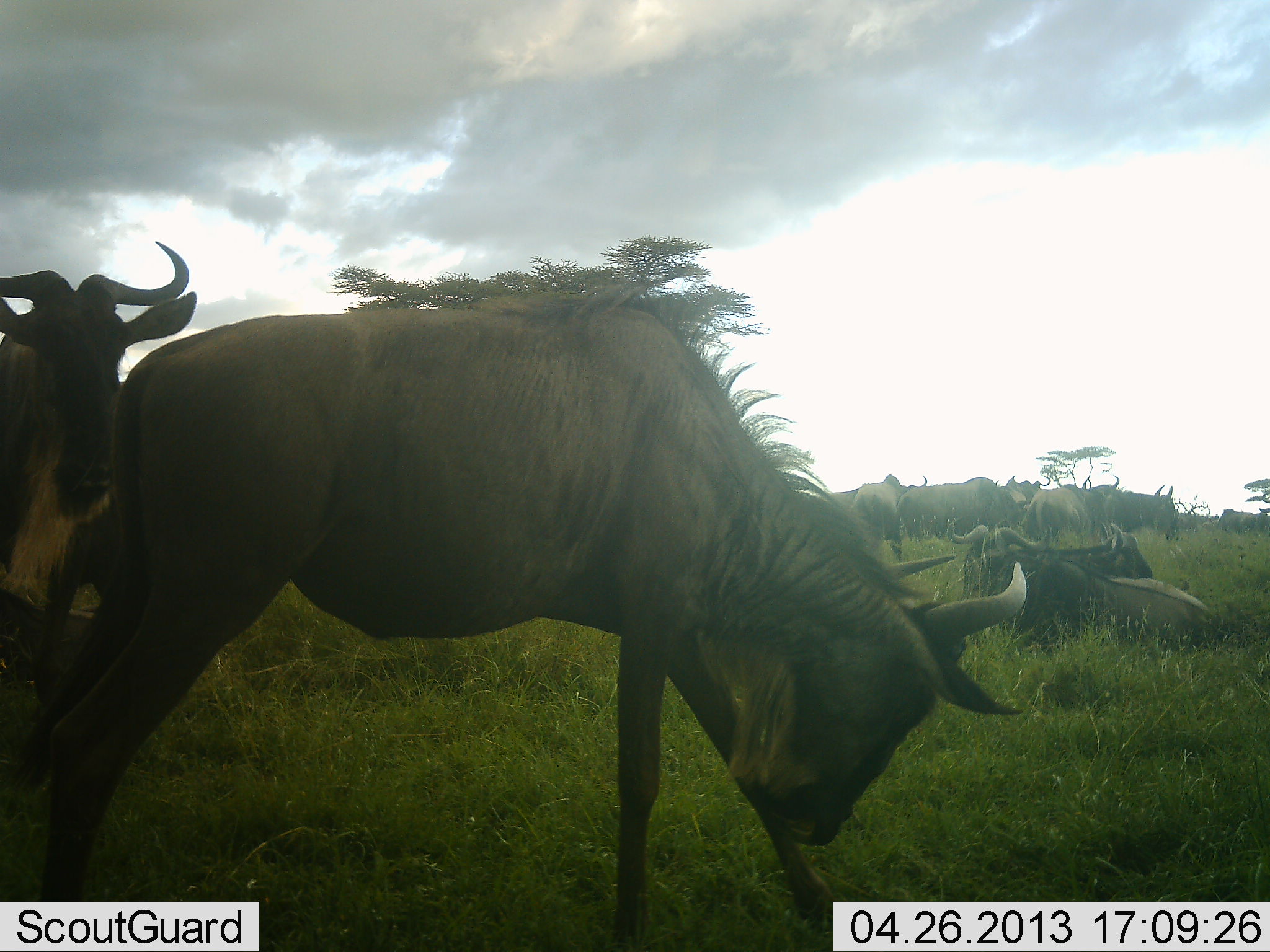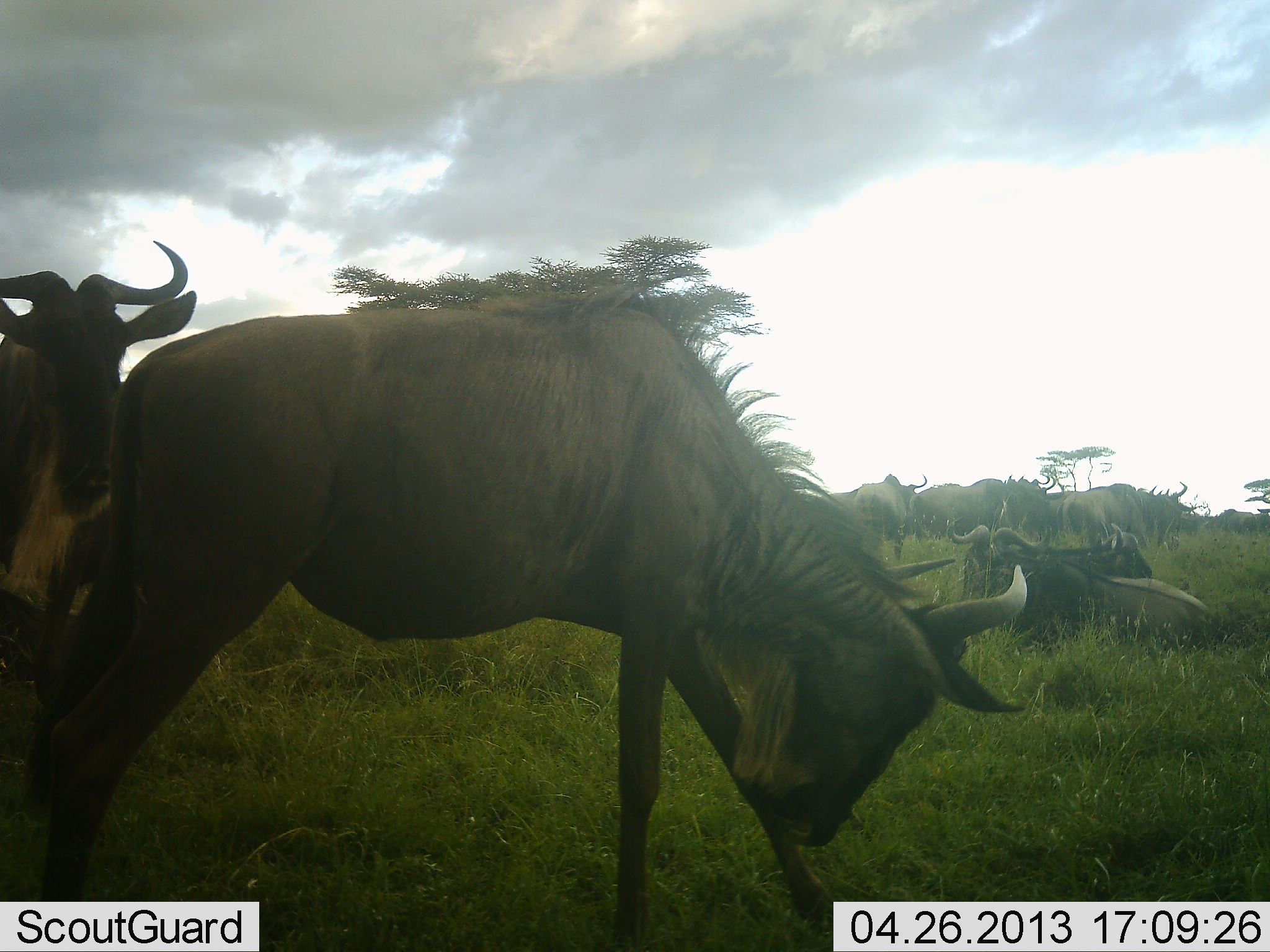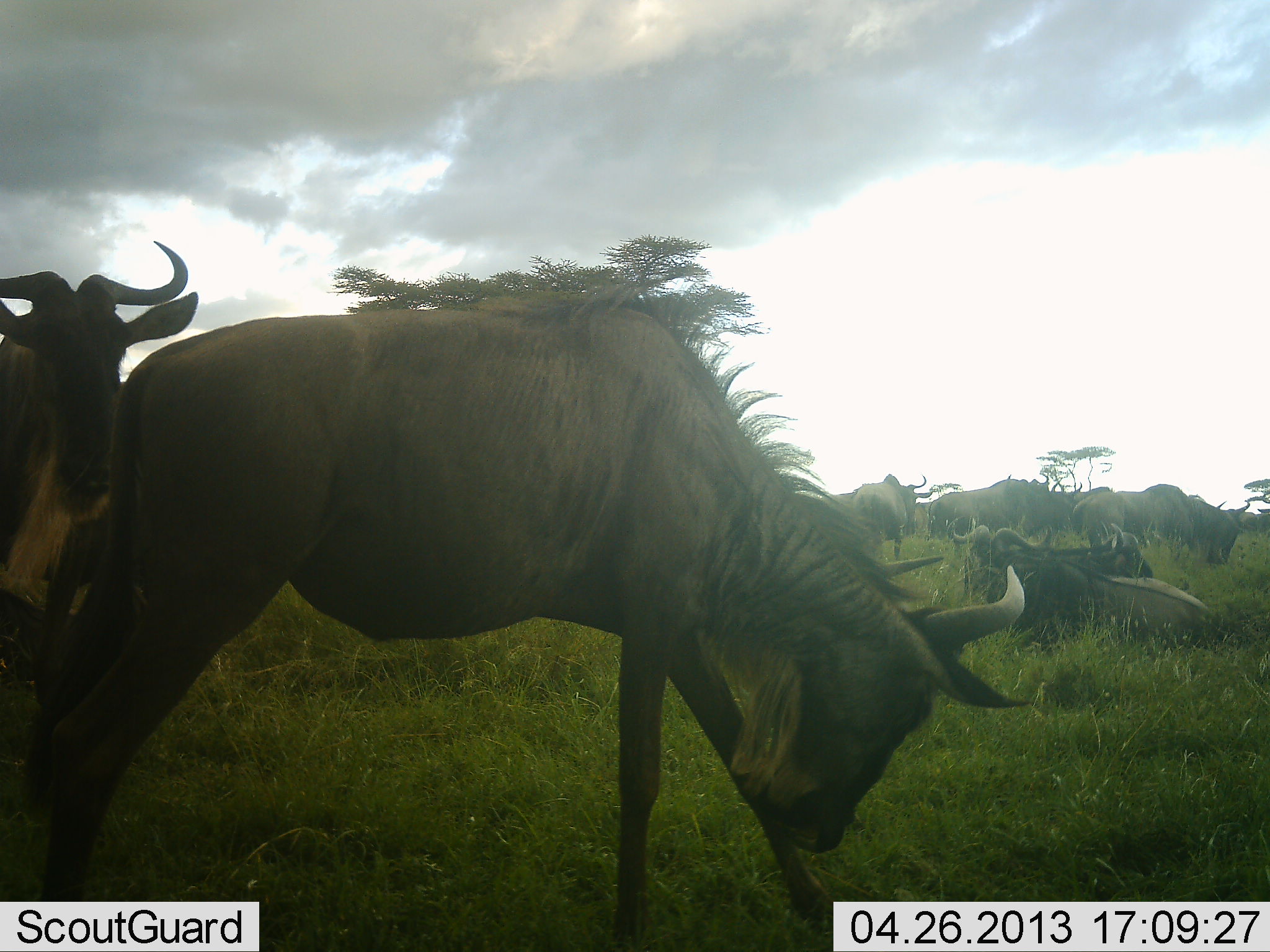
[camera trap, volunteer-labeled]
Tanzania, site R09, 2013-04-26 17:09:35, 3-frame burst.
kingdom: Animalia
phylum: Chordata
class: Mammalia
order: Artiodactyla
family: Bovidae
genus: Connochaetes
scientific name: Connochaetes taurinus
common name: blue wildebeest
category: wildebeest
Wildebeest (blue wildebeest) (Connochaetes taurinus), count 11-50. Behavior (volunteer vote fractions): standing 75%, resting 79%, moving 46%, interacting 4%. Young present (vote fraction): 4%. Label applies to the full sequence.